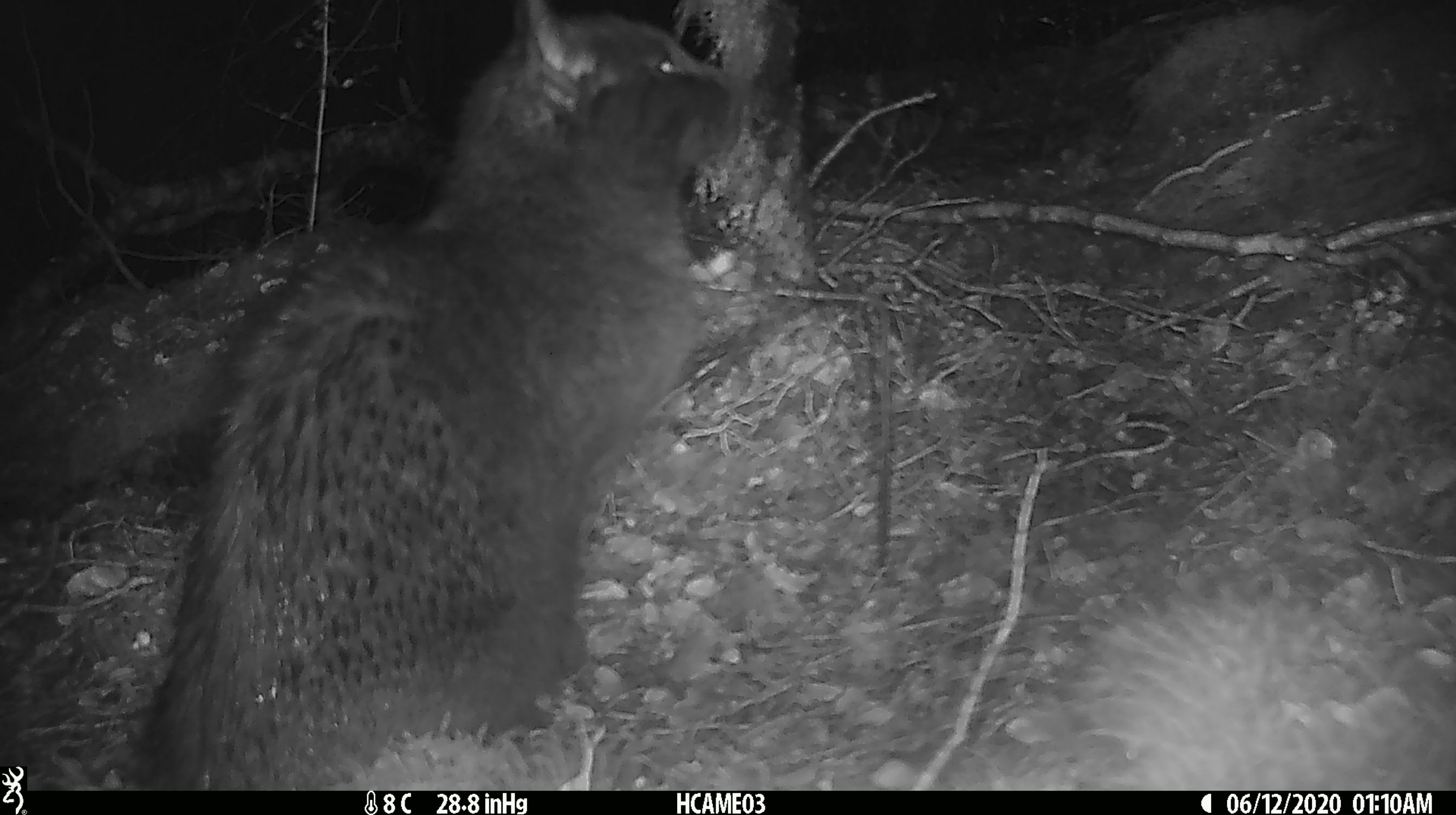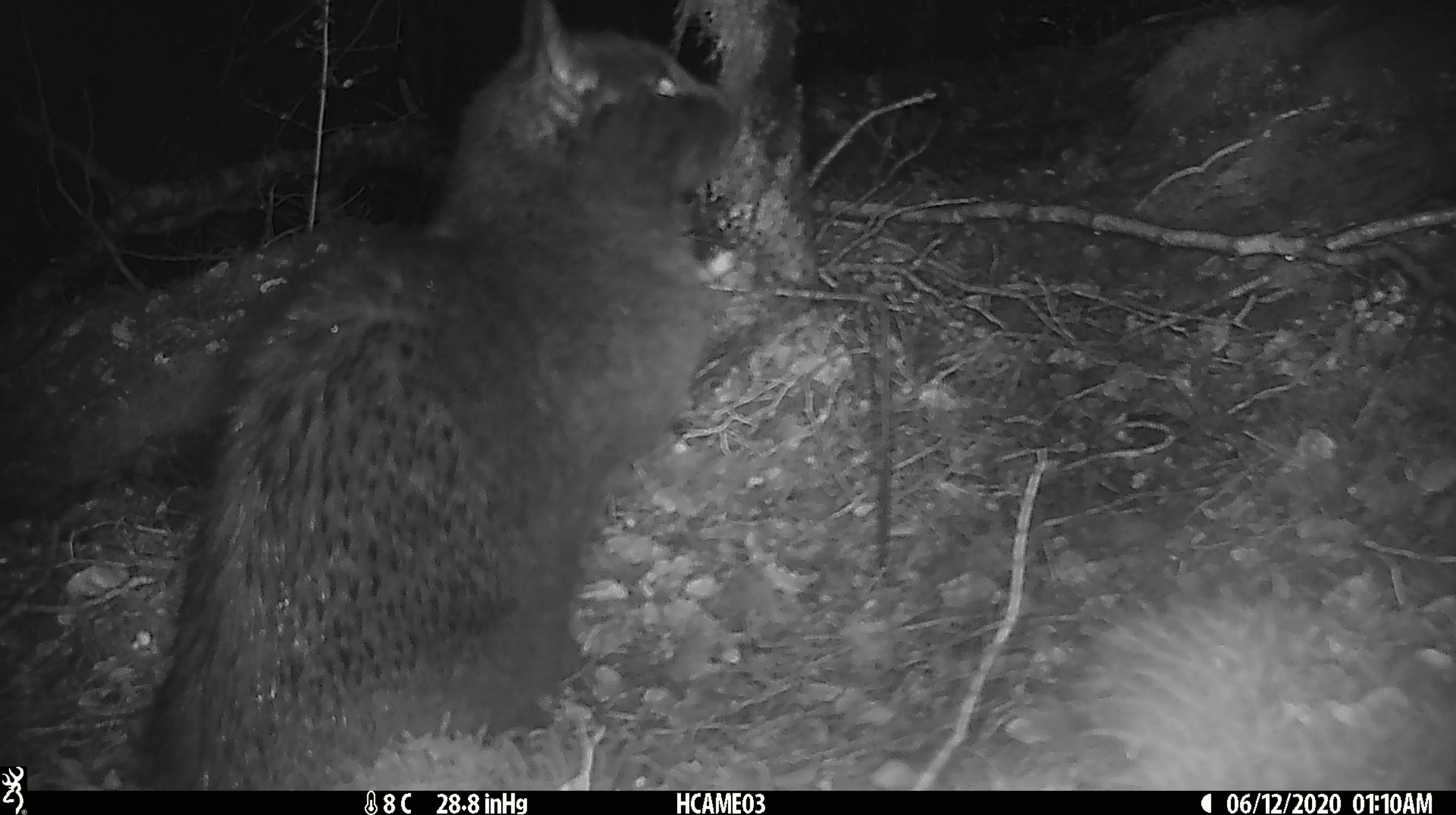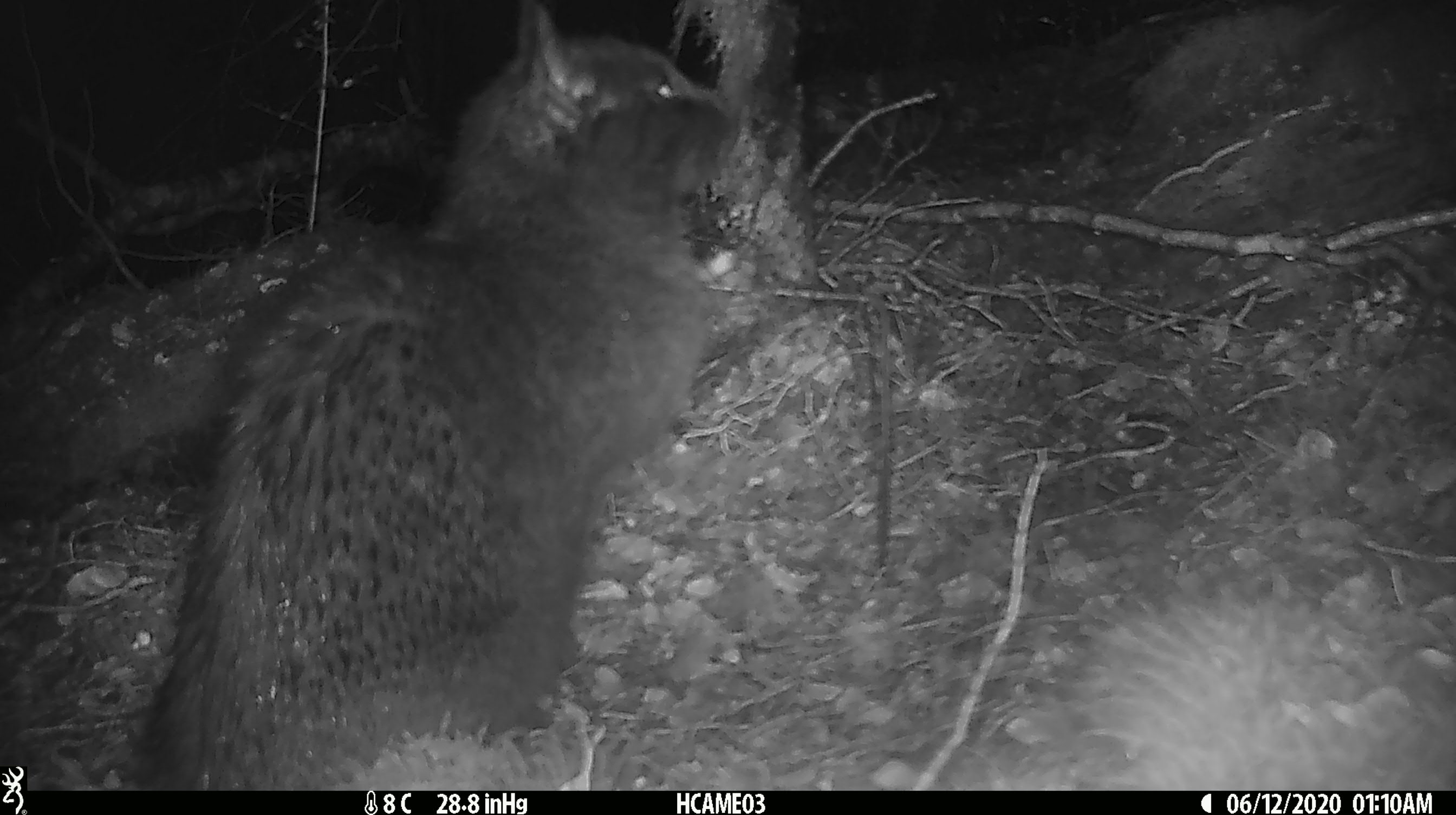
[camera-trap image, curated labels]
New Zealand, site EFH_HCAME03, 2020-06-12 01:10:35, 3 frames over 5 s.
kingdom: Animalia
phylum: Chordata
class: Mammalia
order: Carnivora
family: Felidae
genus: Felis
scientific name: Felis catus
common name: domestic cat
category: cat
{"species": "cat (domestic cat) (Felis catus)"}